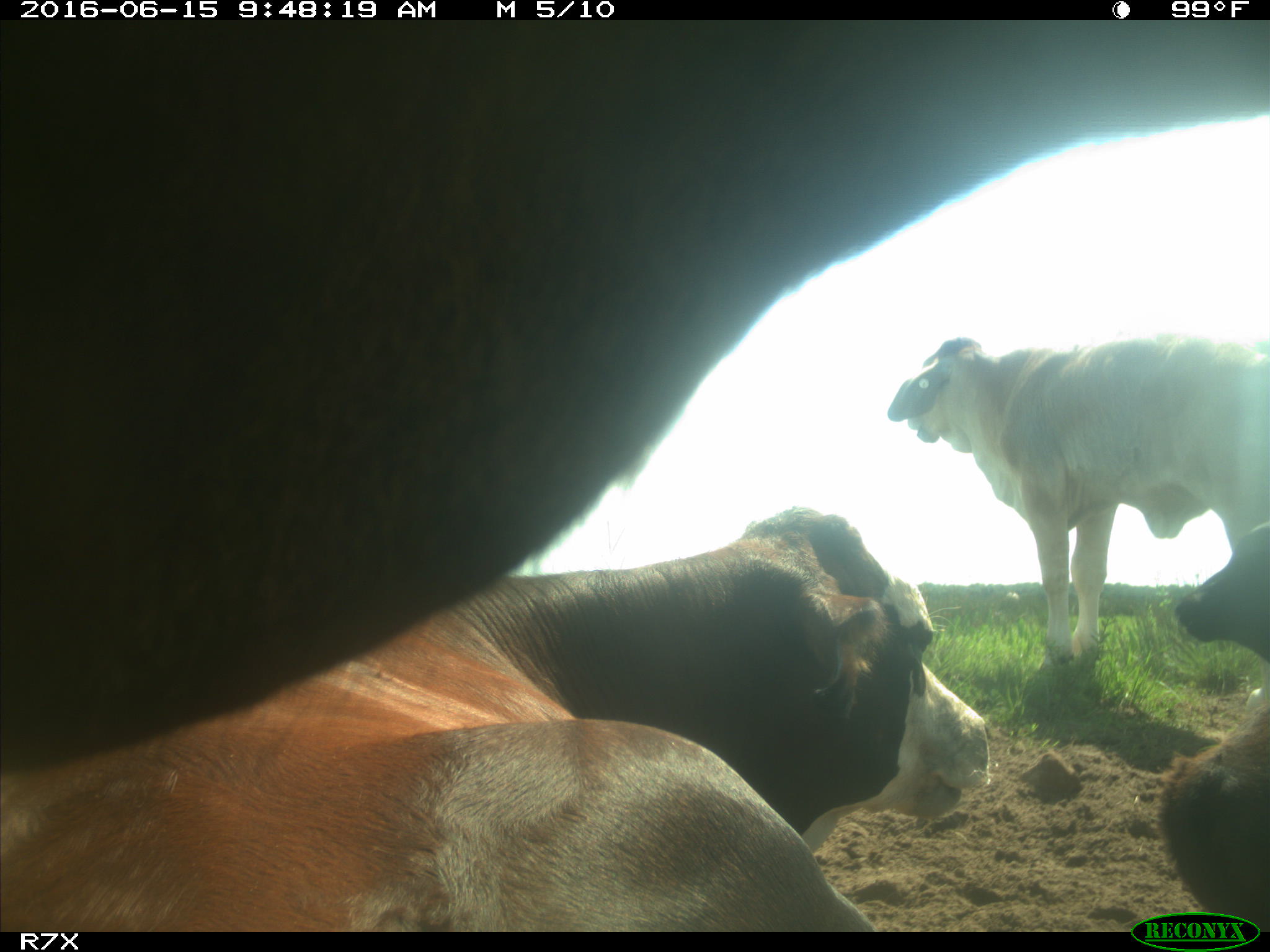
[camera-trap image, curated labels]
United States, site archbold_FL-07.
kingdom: Animalia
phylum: Chordata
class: Mammalia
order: Artiodactyla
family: Bovidae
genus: Bos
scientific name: Bos taurus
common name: domestic cow